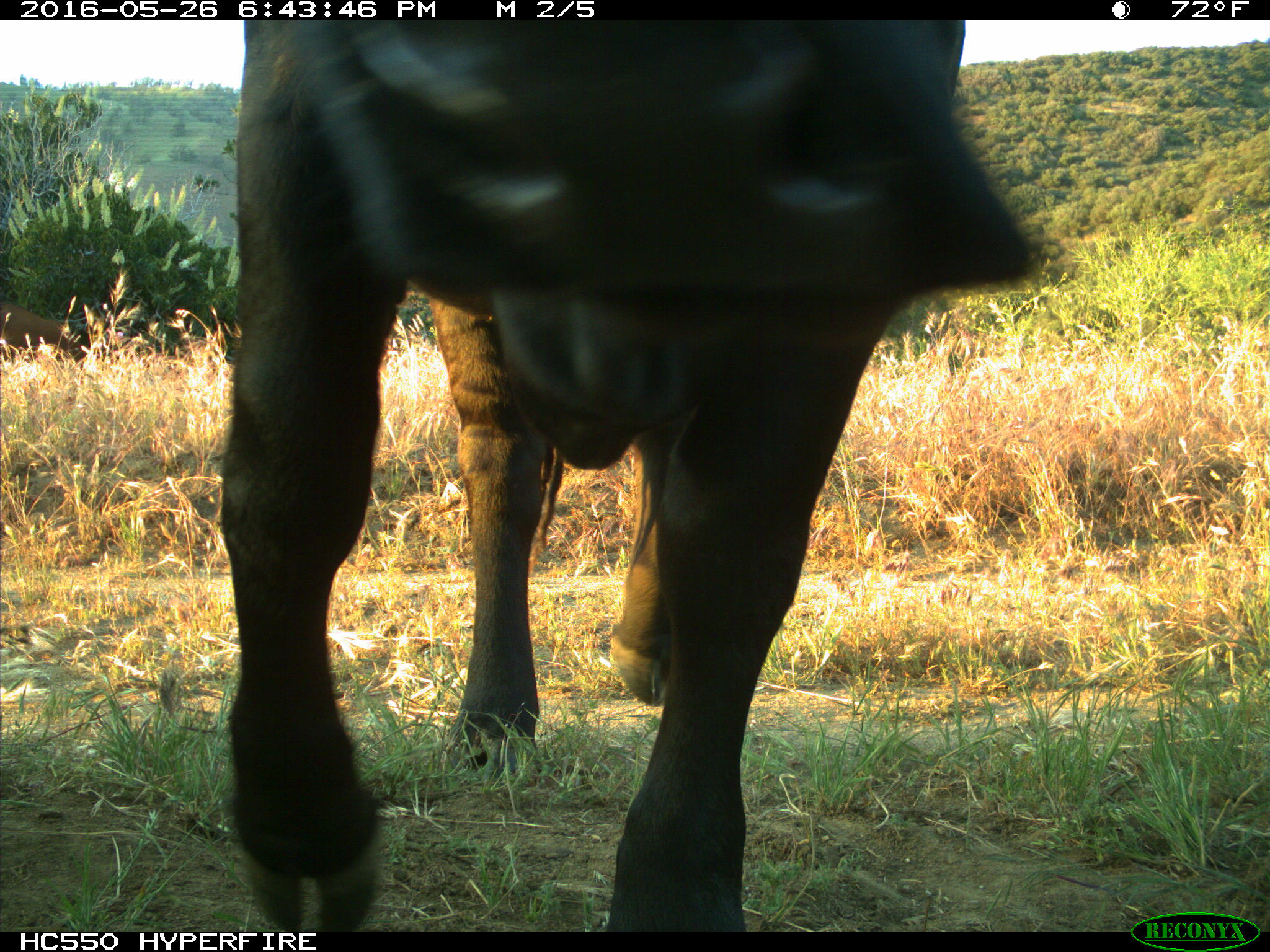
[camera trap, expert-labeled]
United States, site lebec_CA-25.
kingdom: Animalia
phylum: Chordata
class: Mammalia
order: Artiodactyla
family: Bovidae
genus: Bos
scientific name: Bos taurus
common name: domestic cow